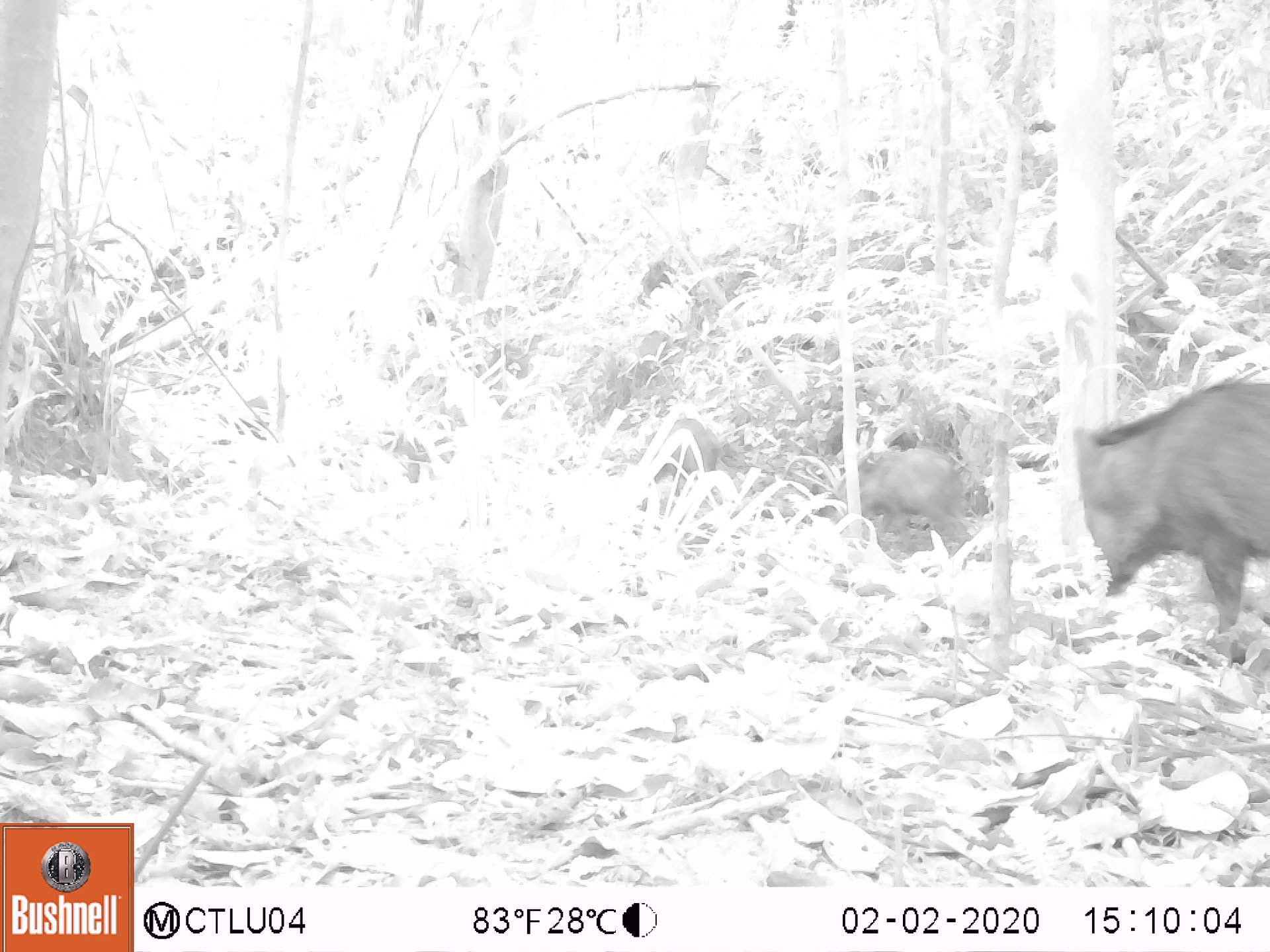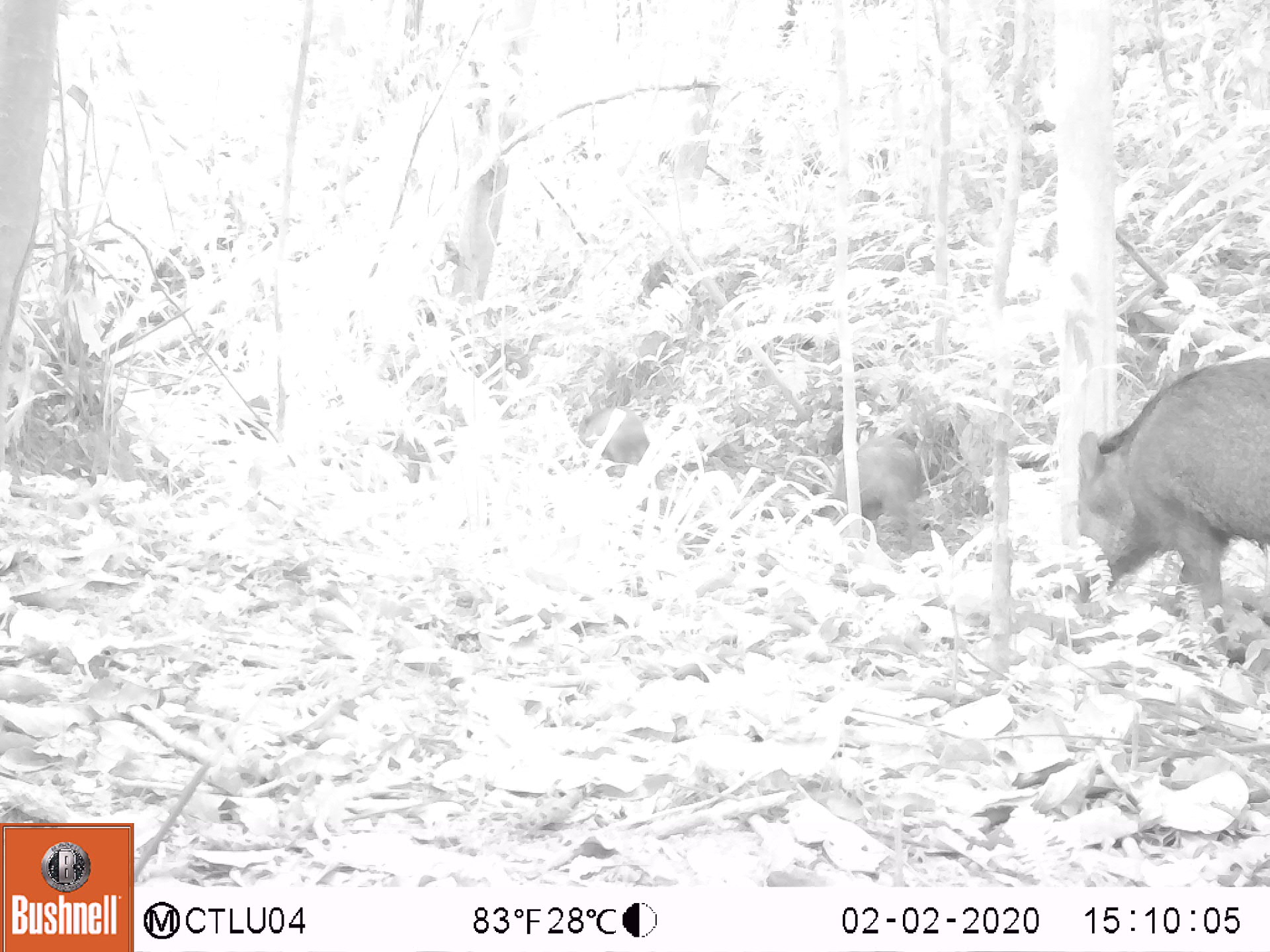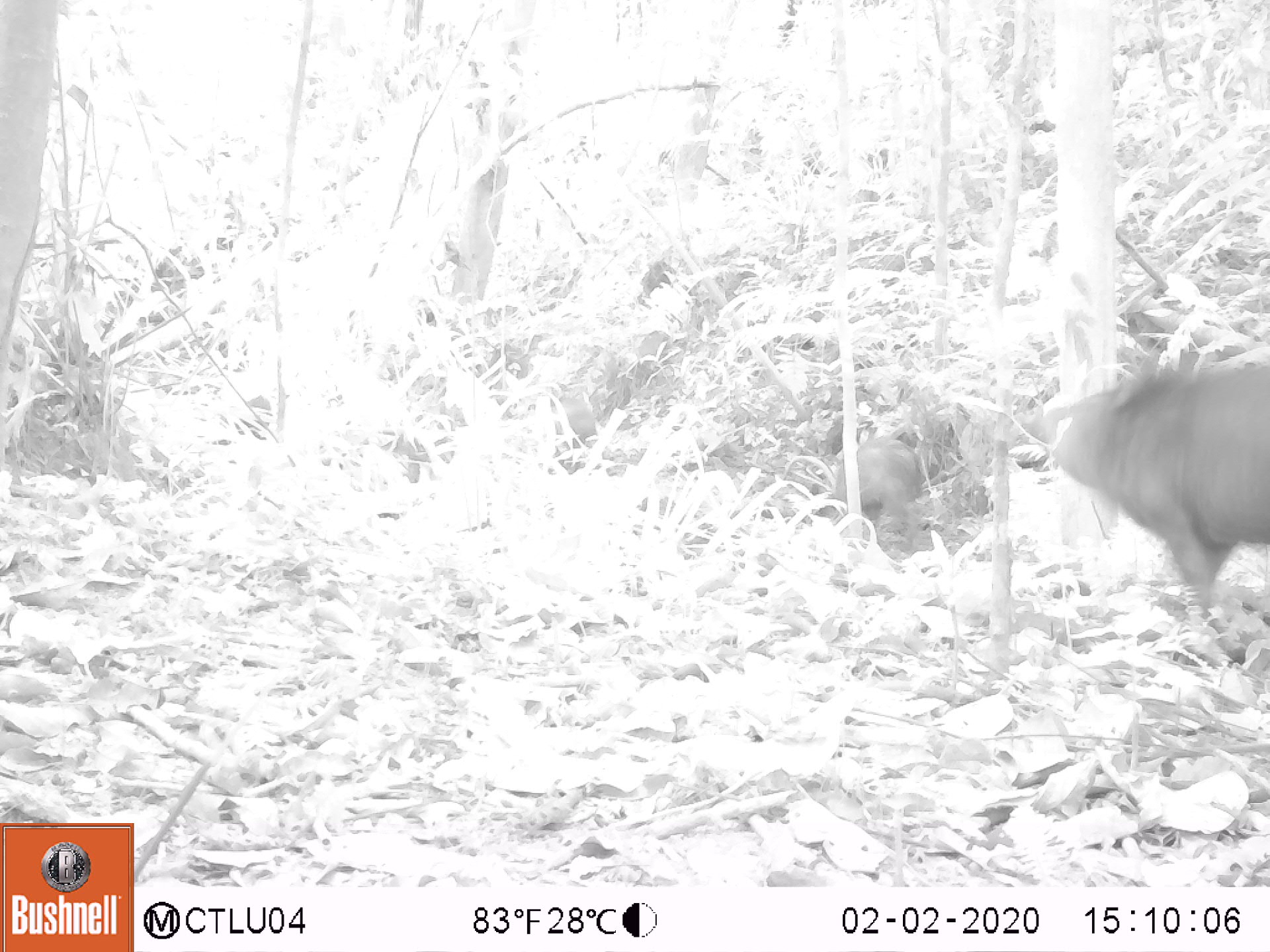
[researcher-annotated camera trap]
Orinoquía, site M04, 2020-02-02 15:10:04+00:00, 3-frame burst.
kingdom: Animalia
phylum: Chordata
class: Mammalia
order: Artiodactyla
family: Tayassuidae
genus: Pecari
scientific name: Pecari tajacu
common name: collared peccary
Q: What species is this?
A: Collared peccary (Pecari tajacu).